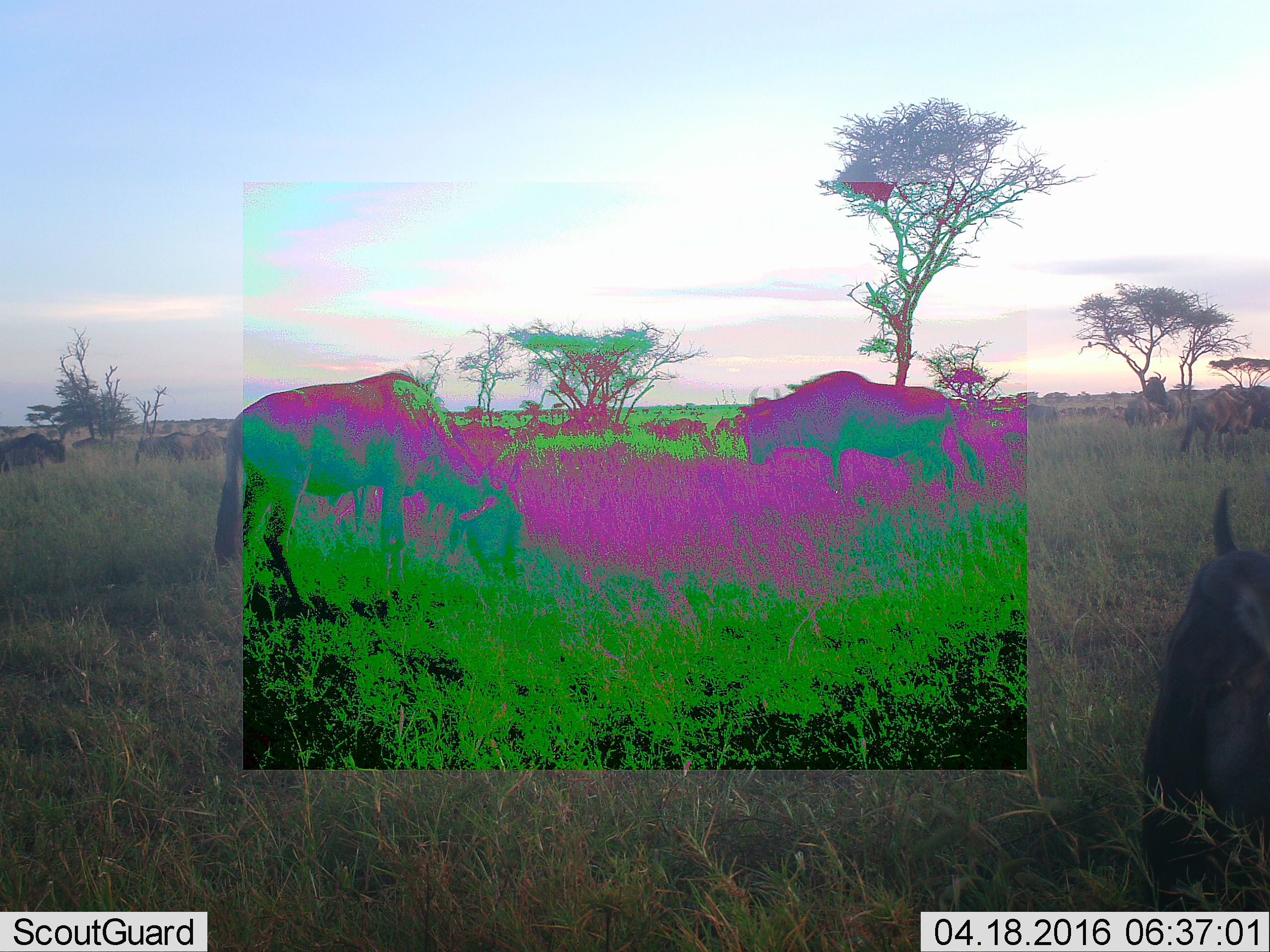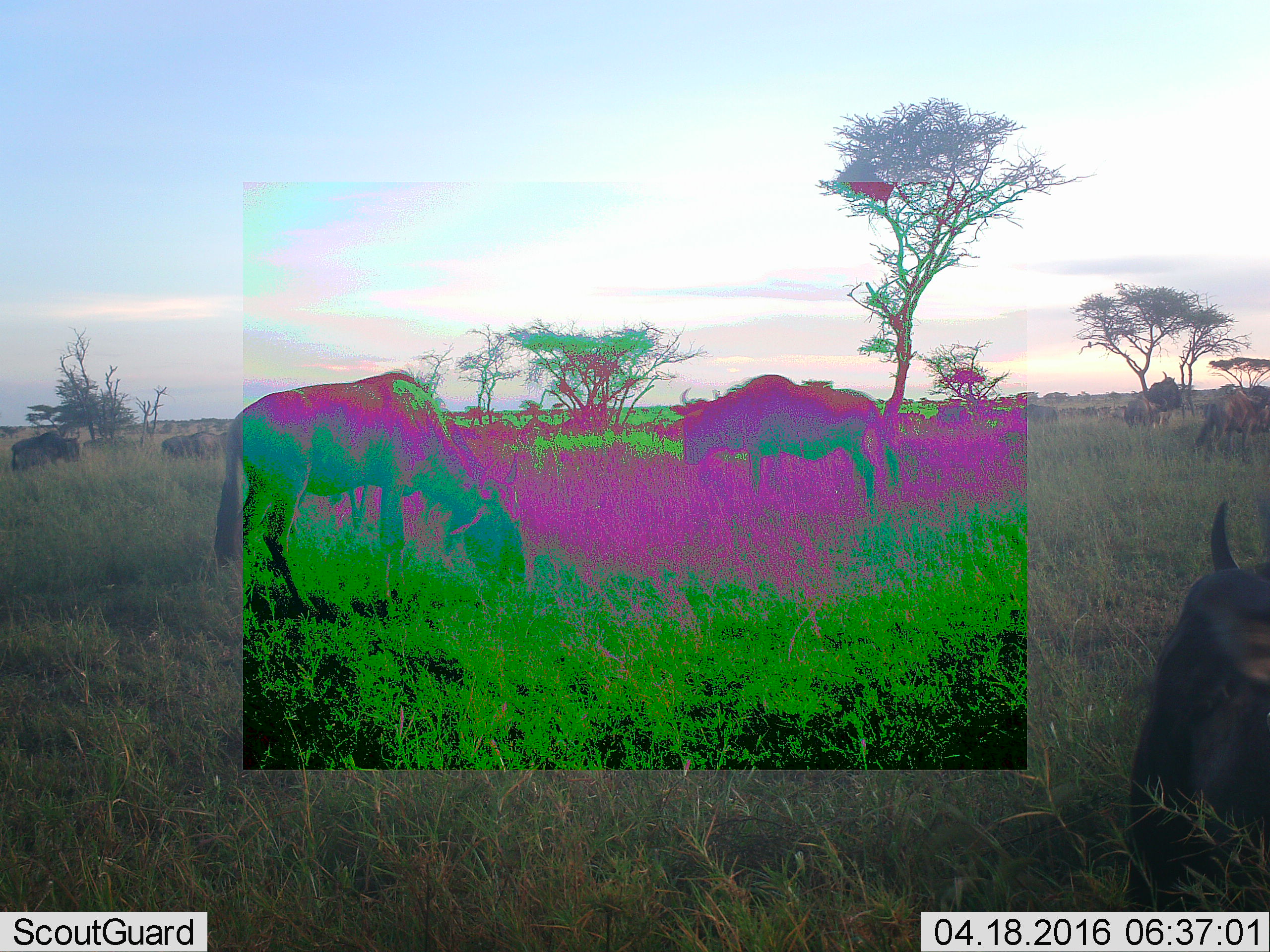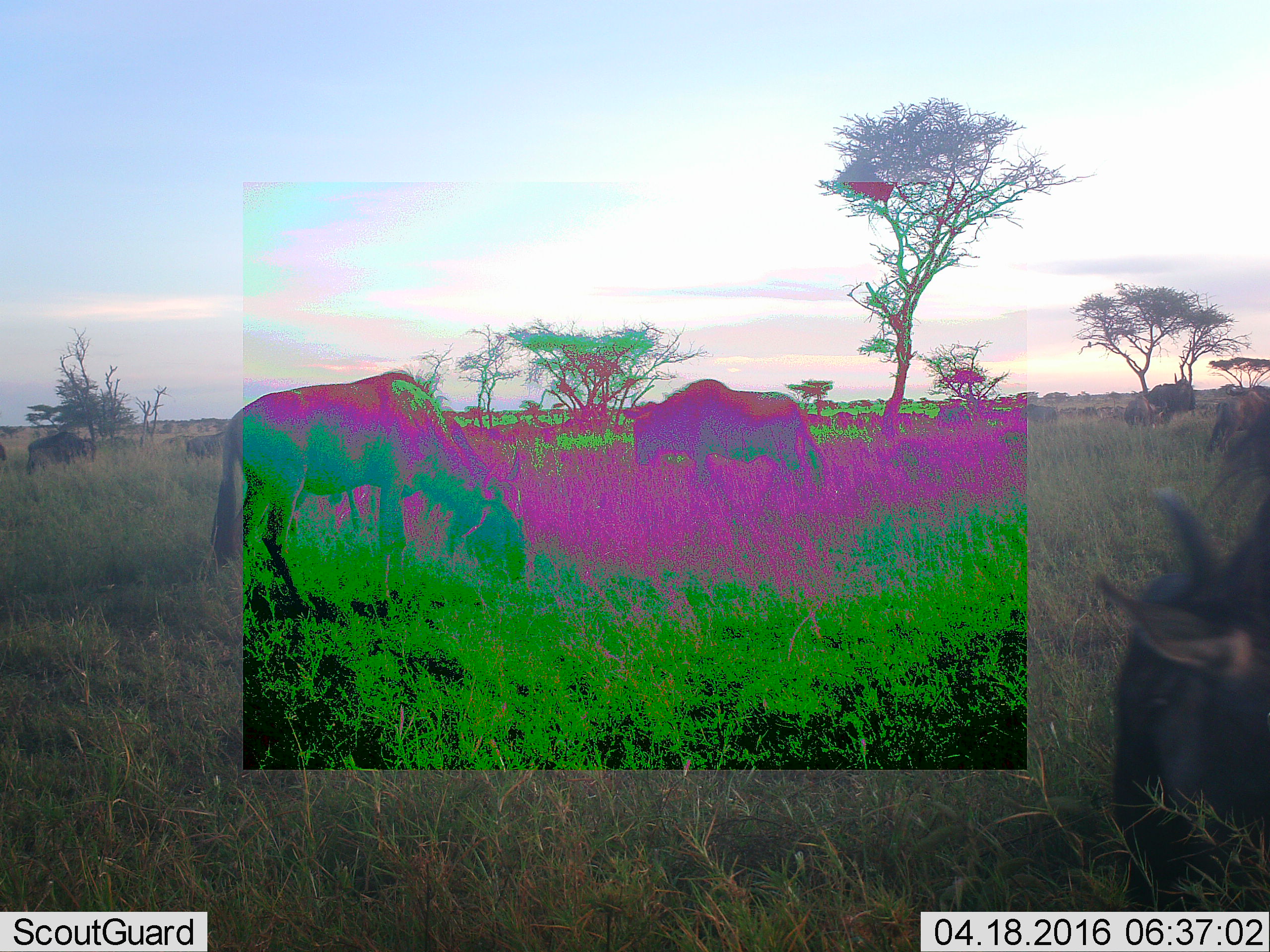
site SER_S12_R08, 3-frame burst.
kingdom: Animalia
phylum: Chordata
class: Mammalia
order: Artiodactyla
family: Bovidae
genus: Connochaetes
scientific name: Connochaetes taurinus taurinus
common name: blue wildebeest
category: wildebeestblue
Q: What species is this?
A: Wildebeestblue (blue wildebeest) (Connochaetes taurinus taurinus).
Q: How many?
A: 51+.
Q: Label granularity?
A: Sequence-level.